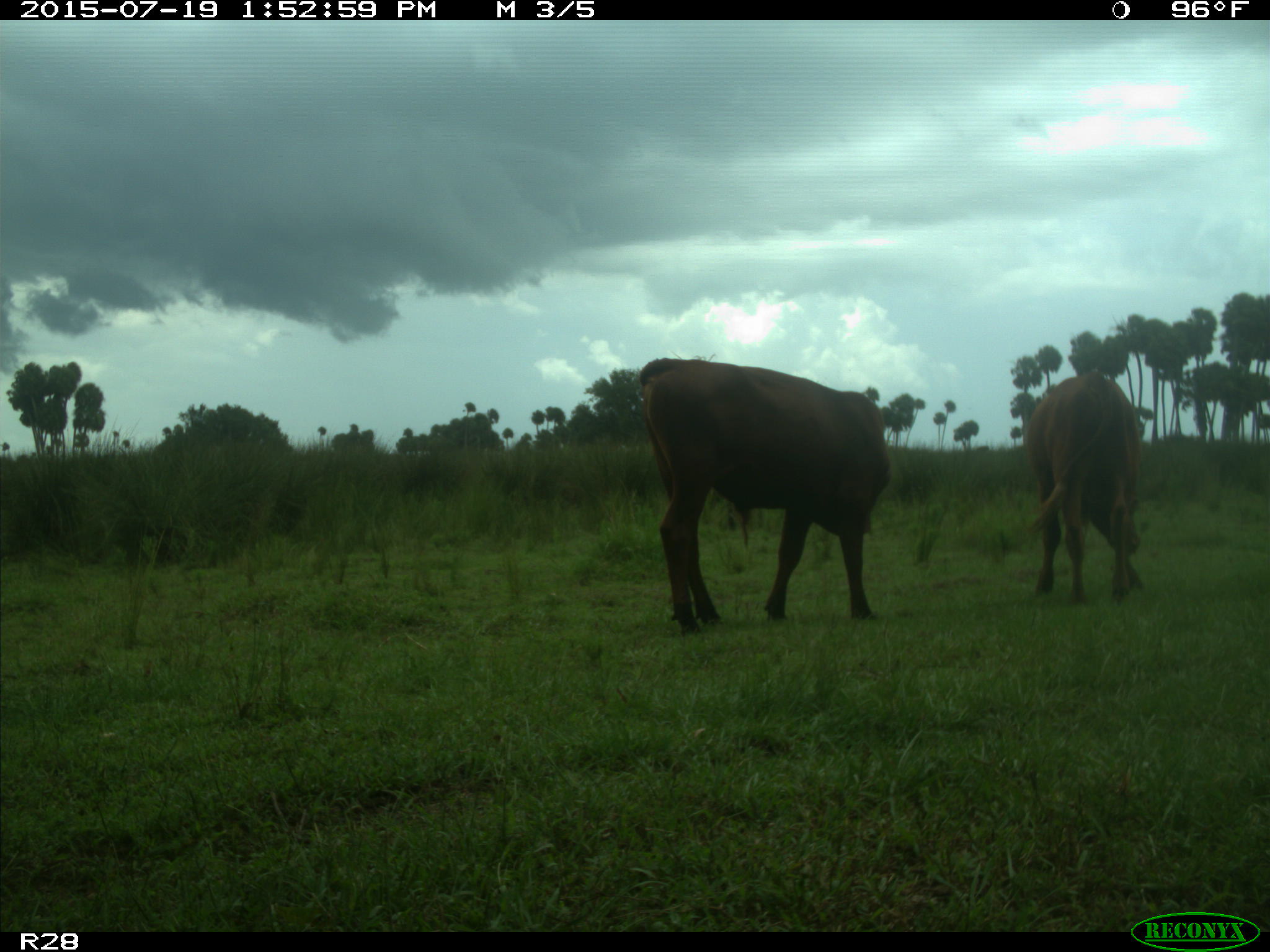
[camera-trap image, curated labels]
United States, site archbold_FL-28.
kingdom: Animalia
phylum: Chordata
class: Mammalia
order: Artiodactyla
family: Bovidae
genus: Bos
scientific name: Bos taurus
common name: domestic cow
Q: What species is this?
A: Bos taurus (domestic cow).